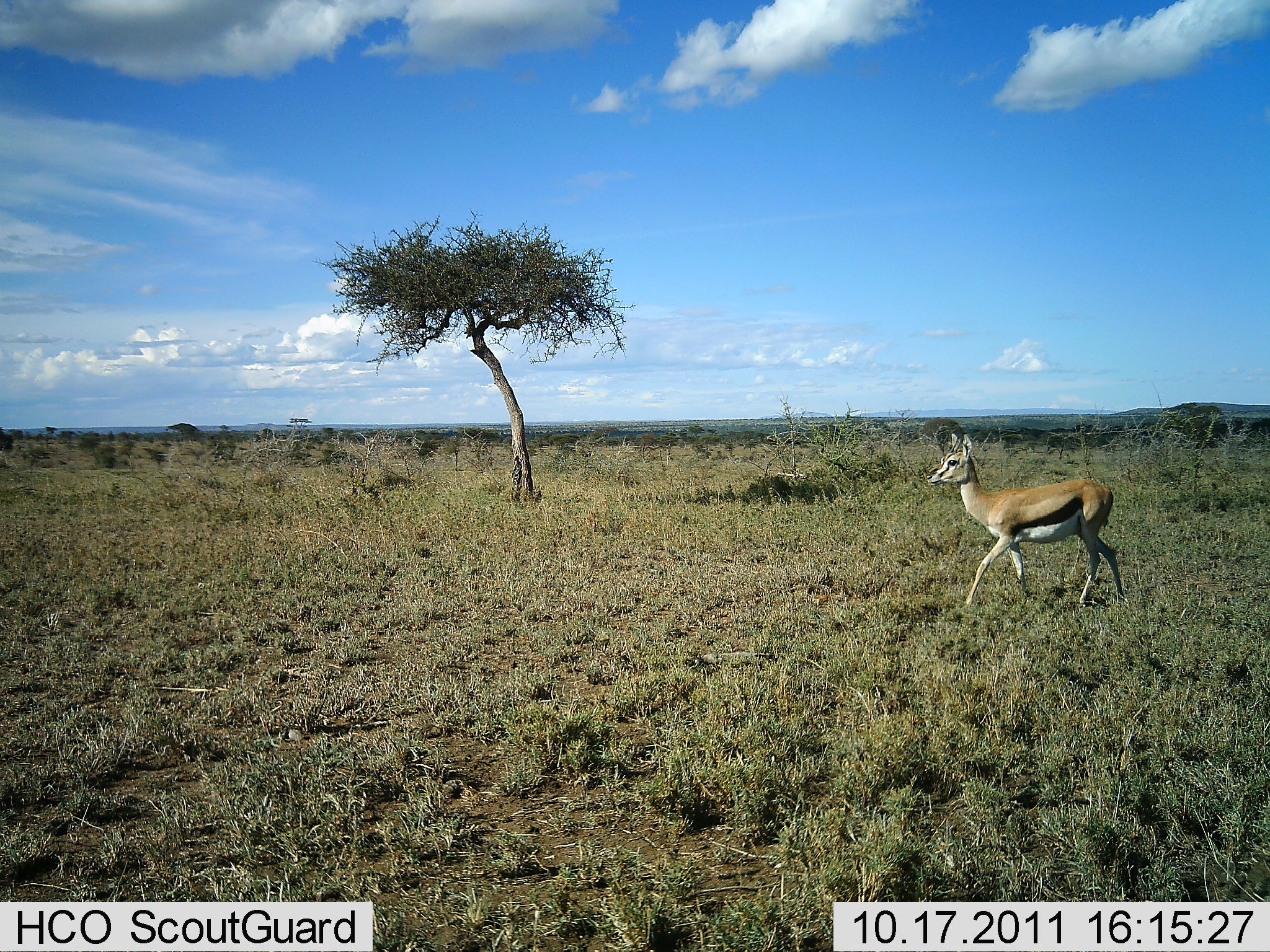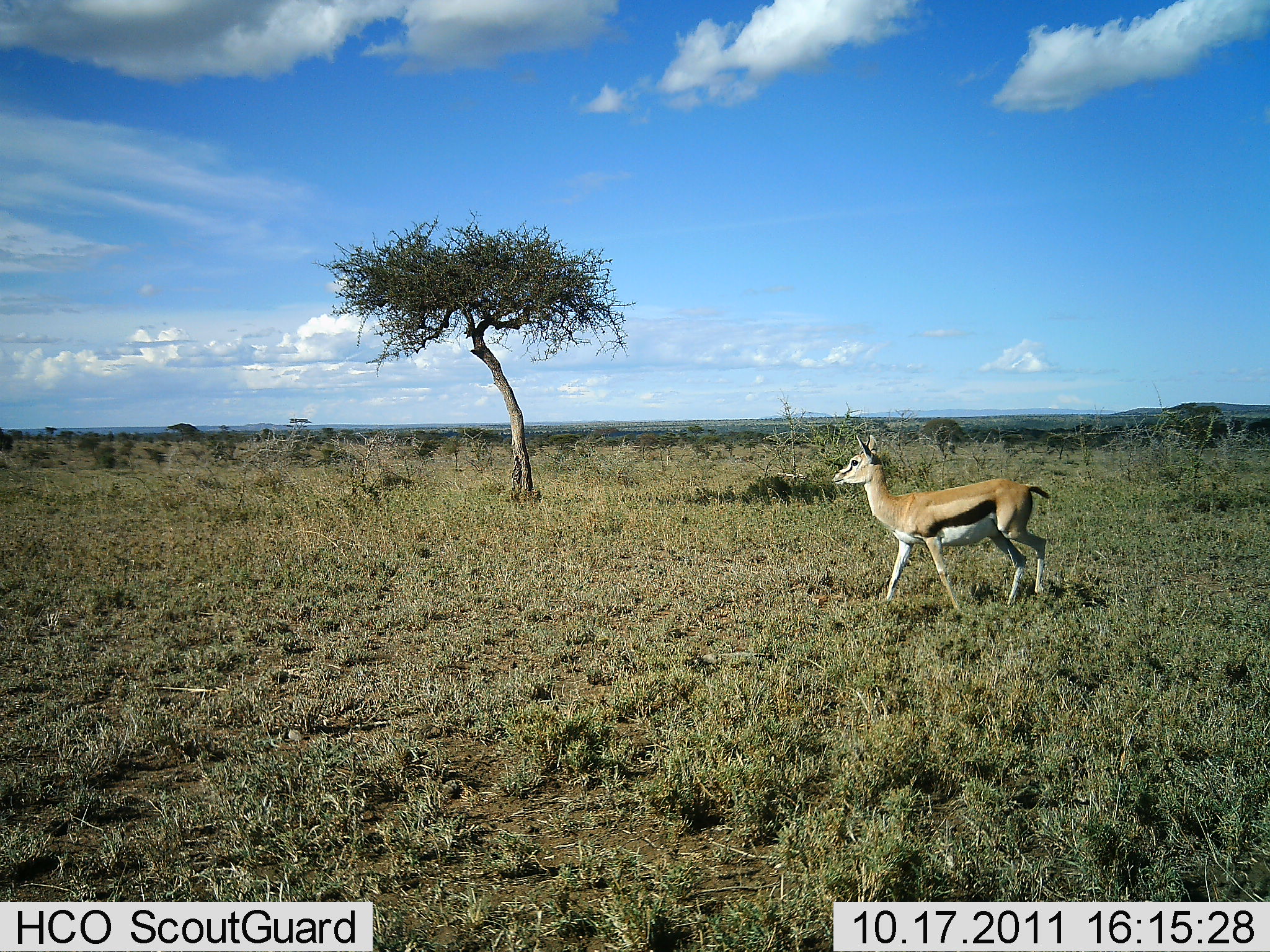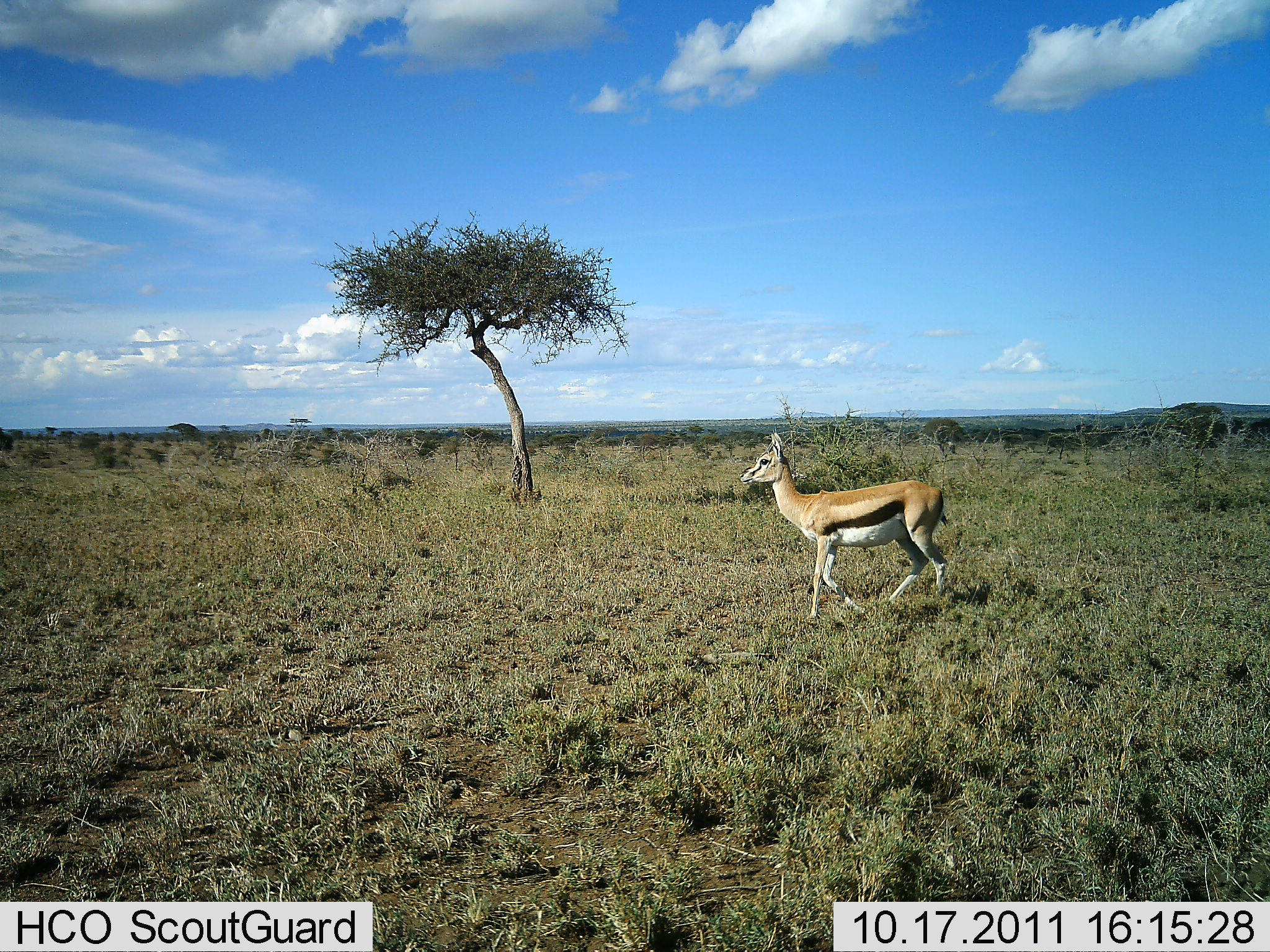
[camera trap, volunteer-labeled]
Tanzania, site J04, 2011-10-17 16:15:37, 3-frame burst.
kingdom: Animalia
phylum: Chordata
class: Mammalia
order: Artiodactyla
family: Bovidae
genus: Eudorcas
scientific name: Eudorcas thomsonii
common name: thomson's gazelle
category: gazellethomsons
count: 1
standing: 10%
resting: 0%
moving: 100%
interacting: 0%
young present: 0%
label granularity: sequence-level